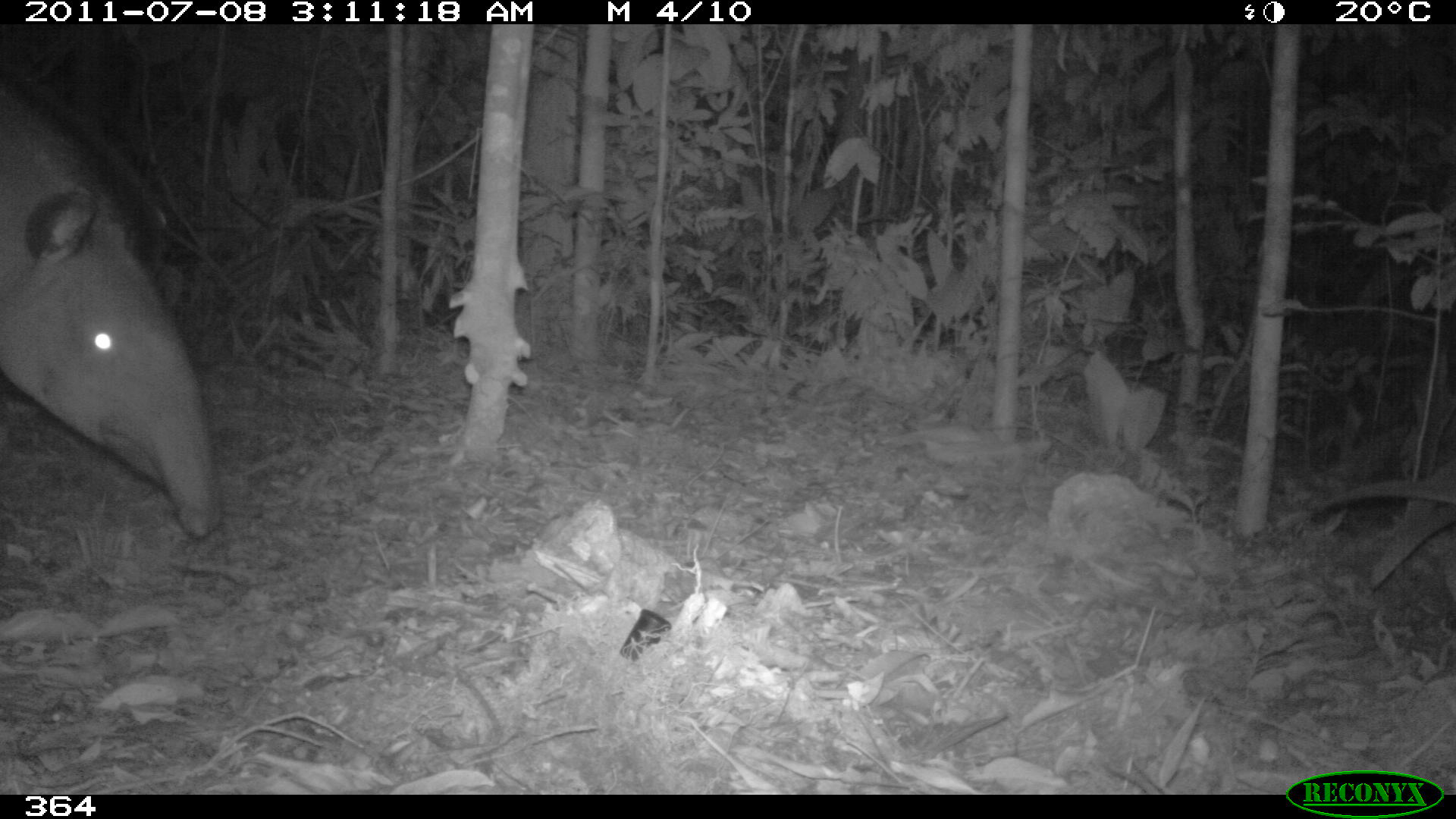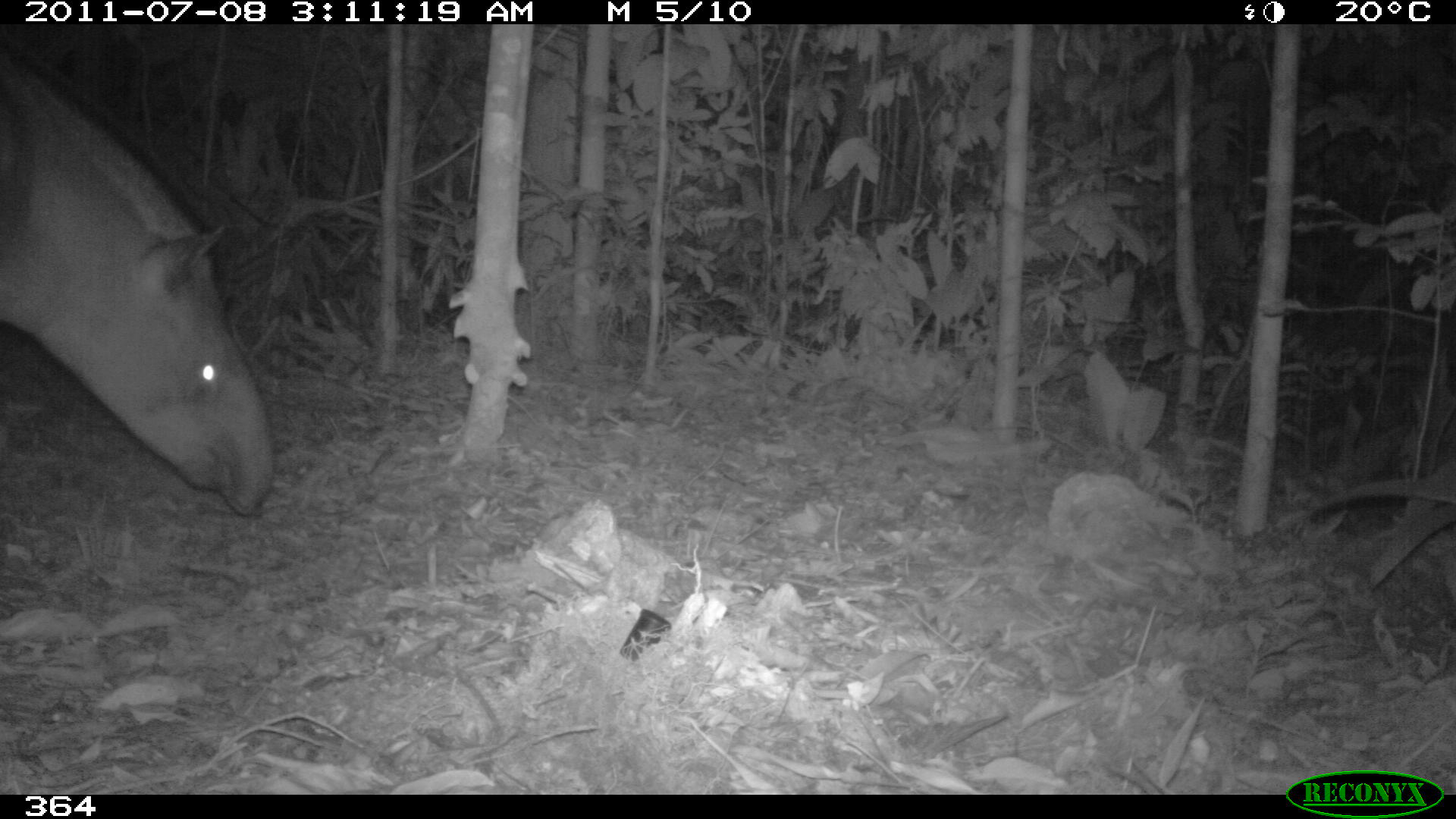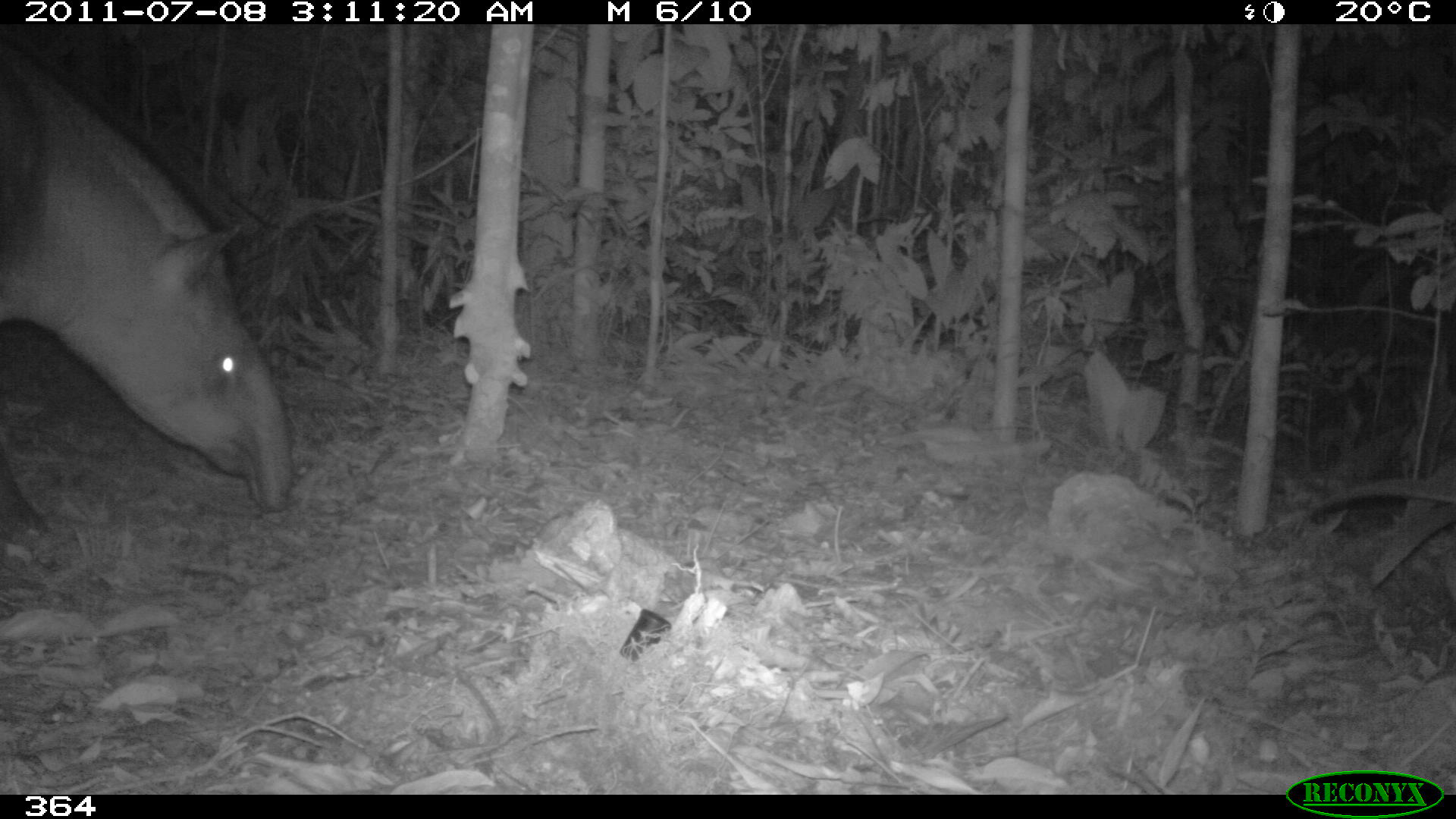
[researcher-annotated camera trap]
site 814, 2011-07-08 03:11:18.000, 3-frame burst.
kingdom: Animalia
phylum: Chordata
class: Mammalia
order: Perissodactyla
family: Tapiridae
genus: Tapirus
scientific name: Tapirus terrestris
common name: south american tapir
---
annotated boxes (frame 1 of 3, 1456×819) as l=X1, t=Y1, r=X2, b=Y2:
tapirus terrestris: l=1, t=88, r=226, b=543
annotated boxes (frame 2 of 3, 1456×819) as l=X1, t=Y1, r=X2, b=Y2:
tapirus terrestris: l=0, t=55, r=274, b=518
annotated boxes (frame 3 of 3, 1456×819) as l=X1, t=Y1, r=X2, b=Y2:
tapirus terrestris: l=2, t=42, r=292, b=540